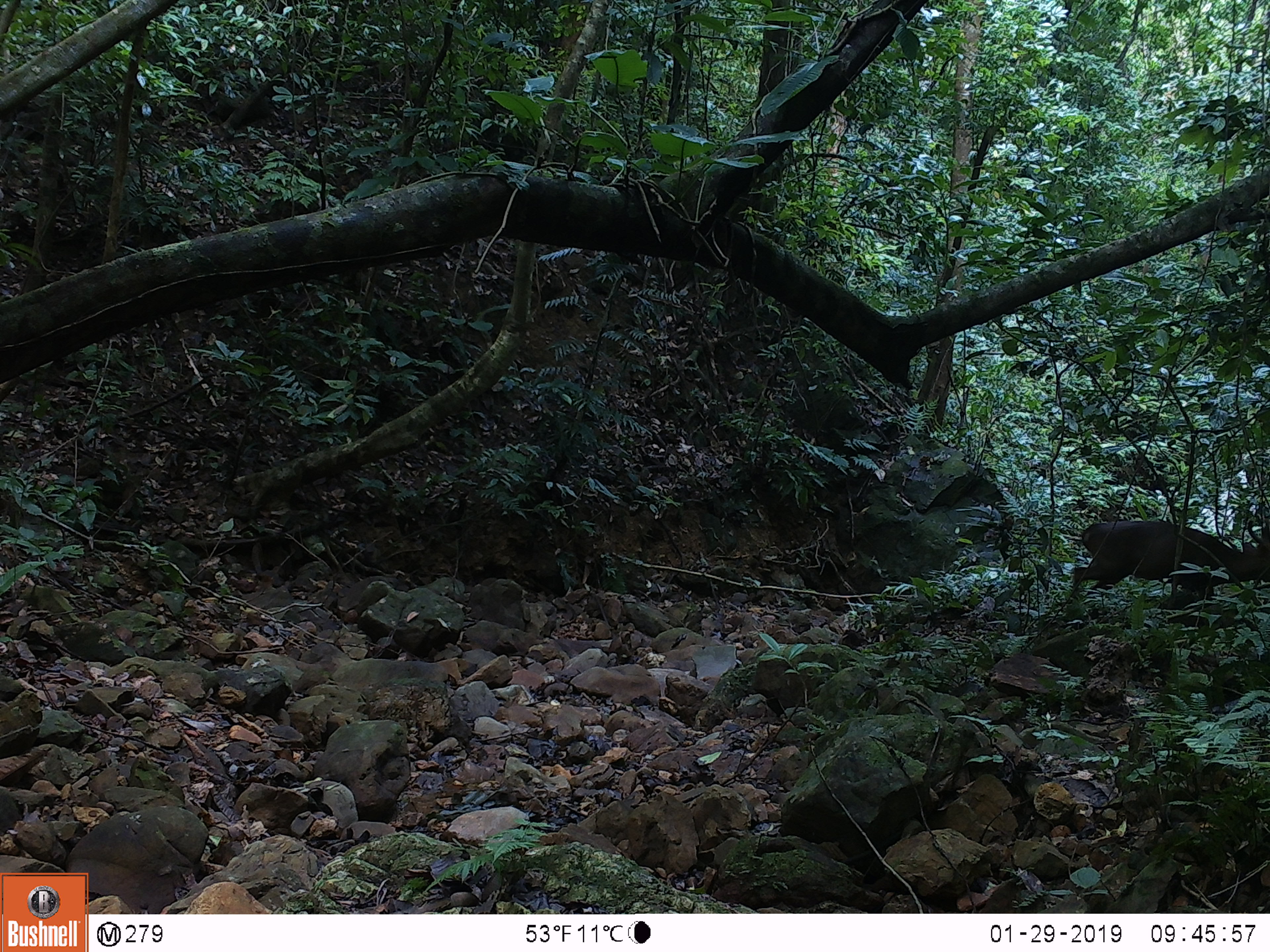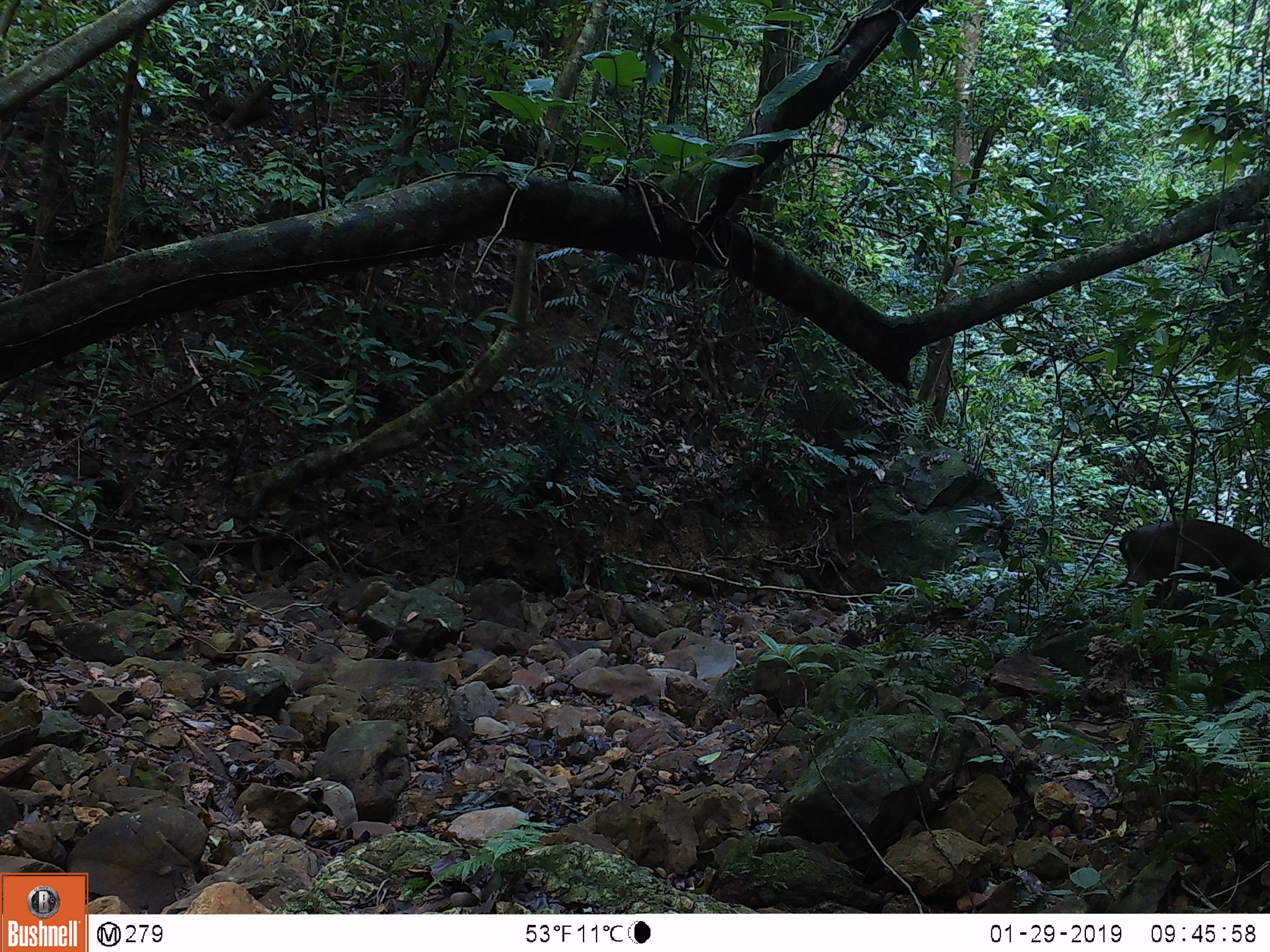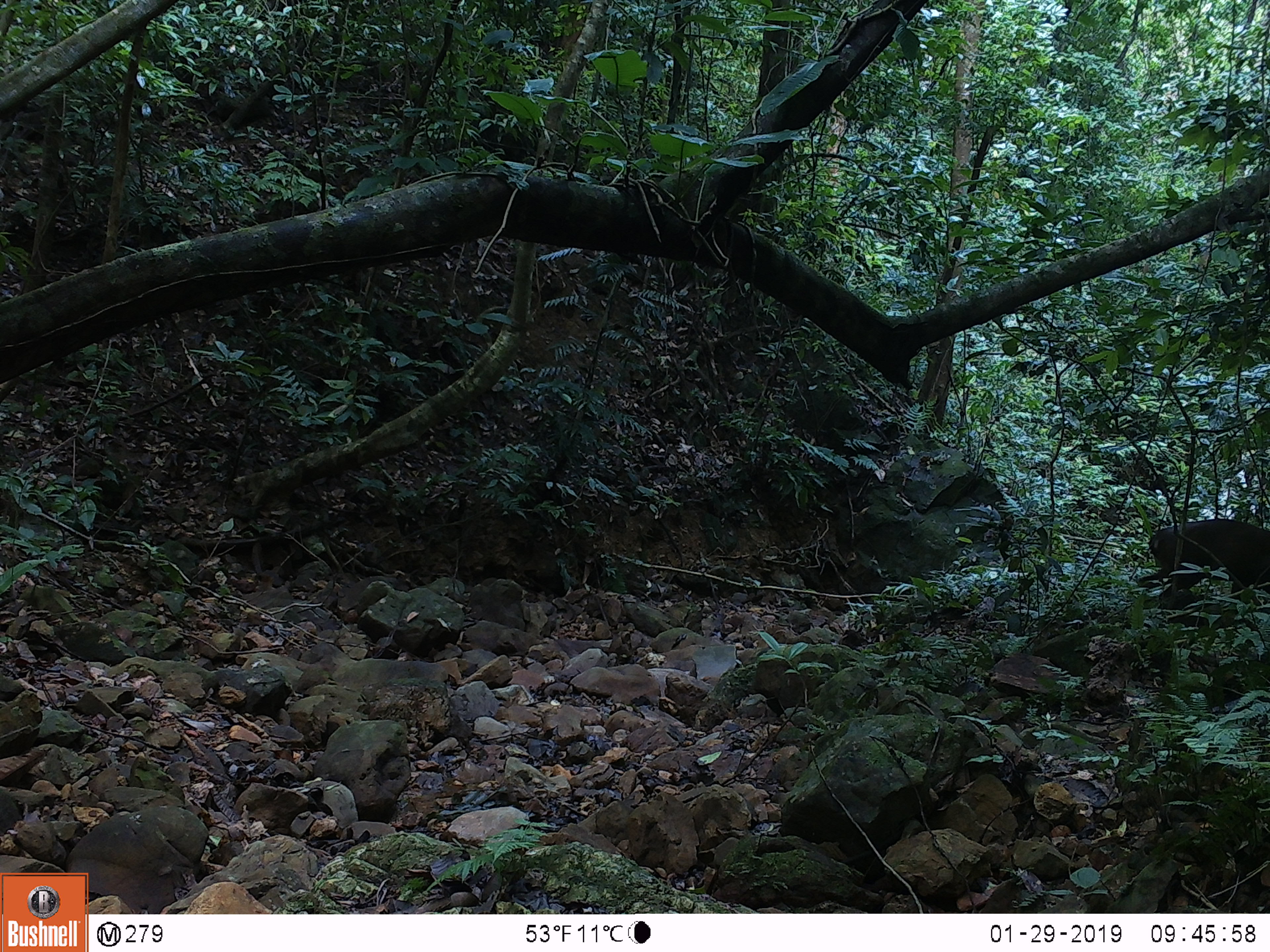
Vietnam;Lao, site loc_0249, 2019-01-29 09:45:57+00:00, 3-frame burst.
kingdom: Animalia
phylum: Chordata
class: Mammalia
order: Artiodactyla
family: Cervidae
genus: Muntiacus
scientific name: Muntiacus vuquangensis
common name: large-antlered muntjac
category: large antlered muntjac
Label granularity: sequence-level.